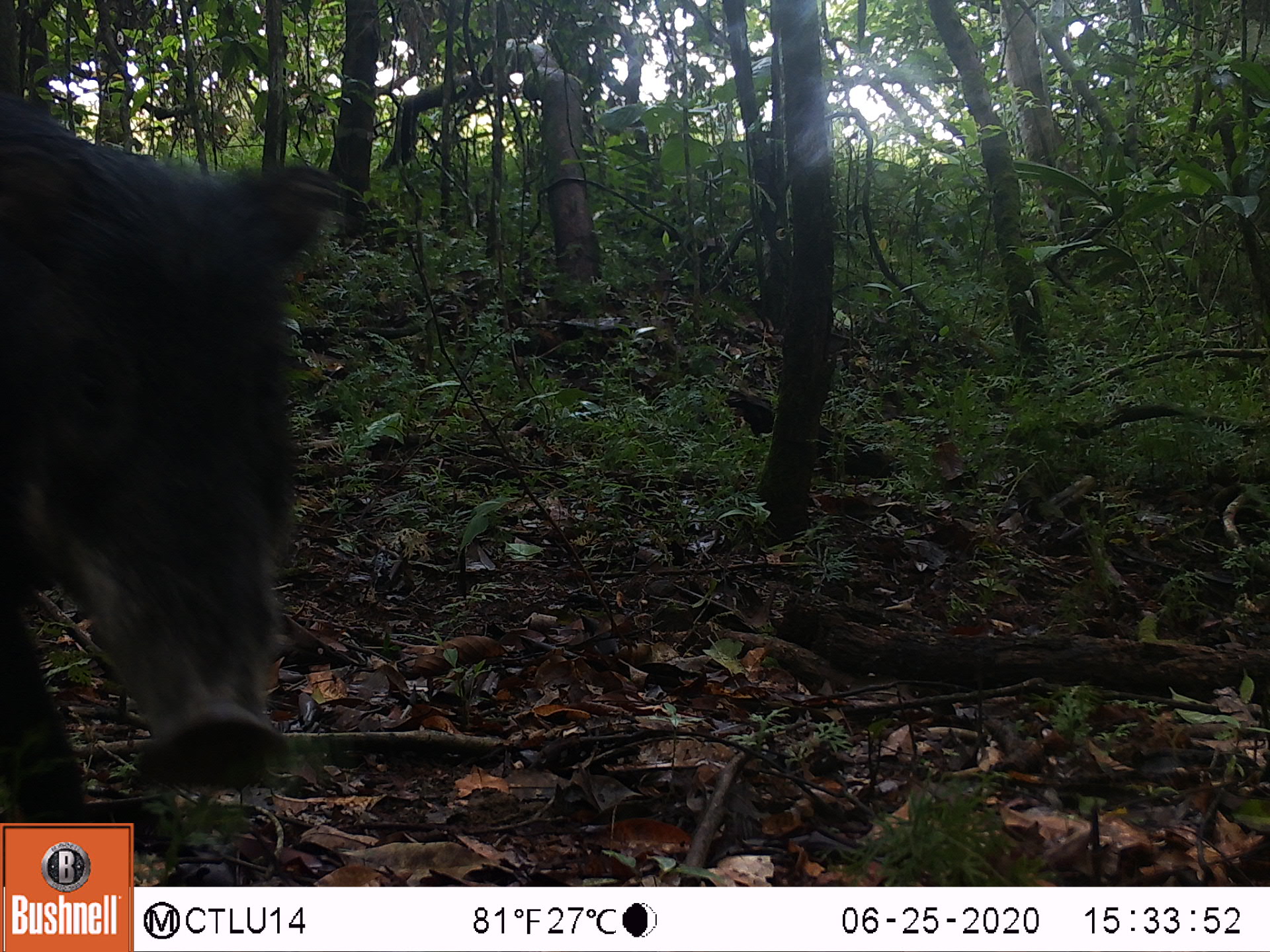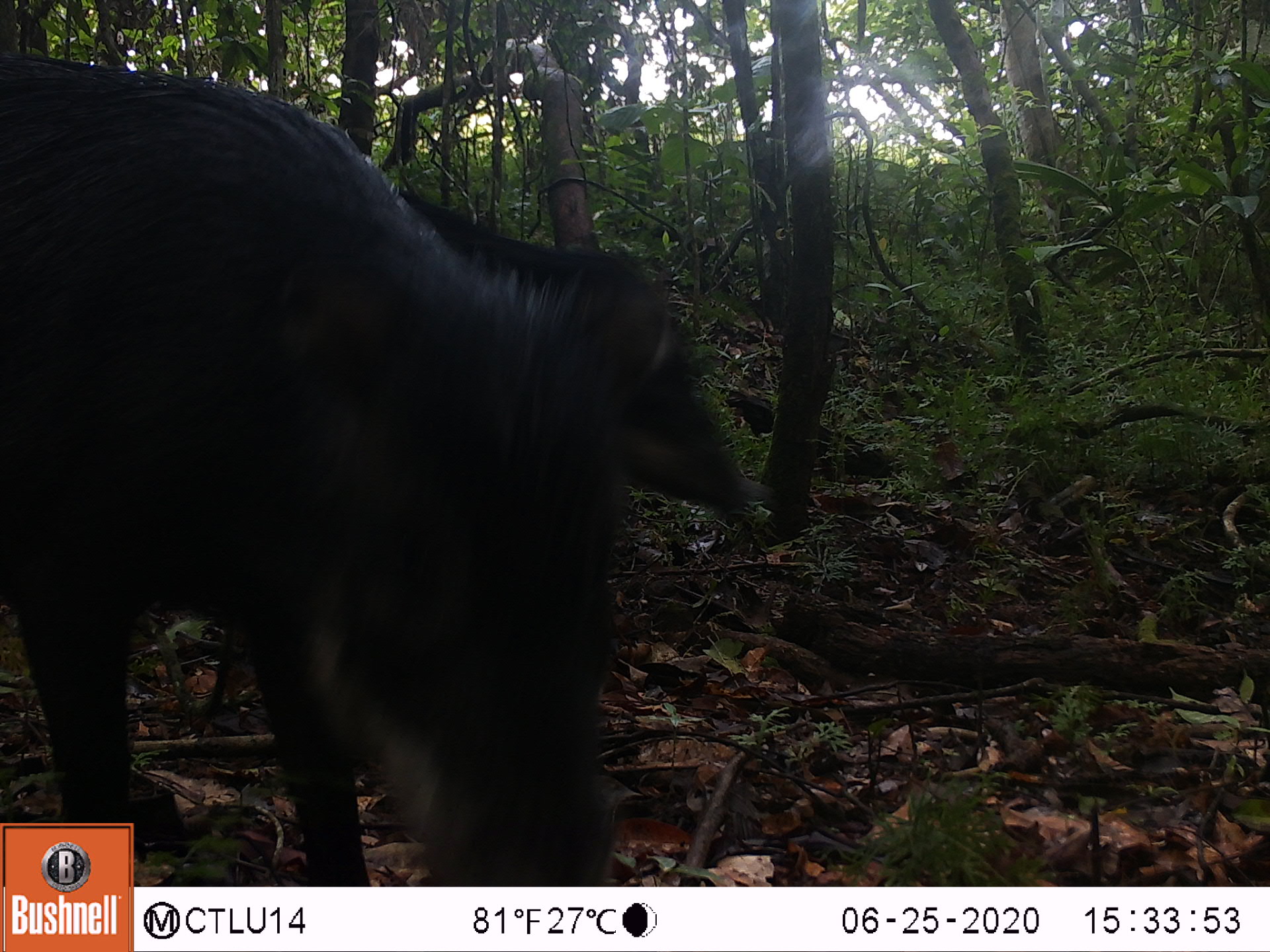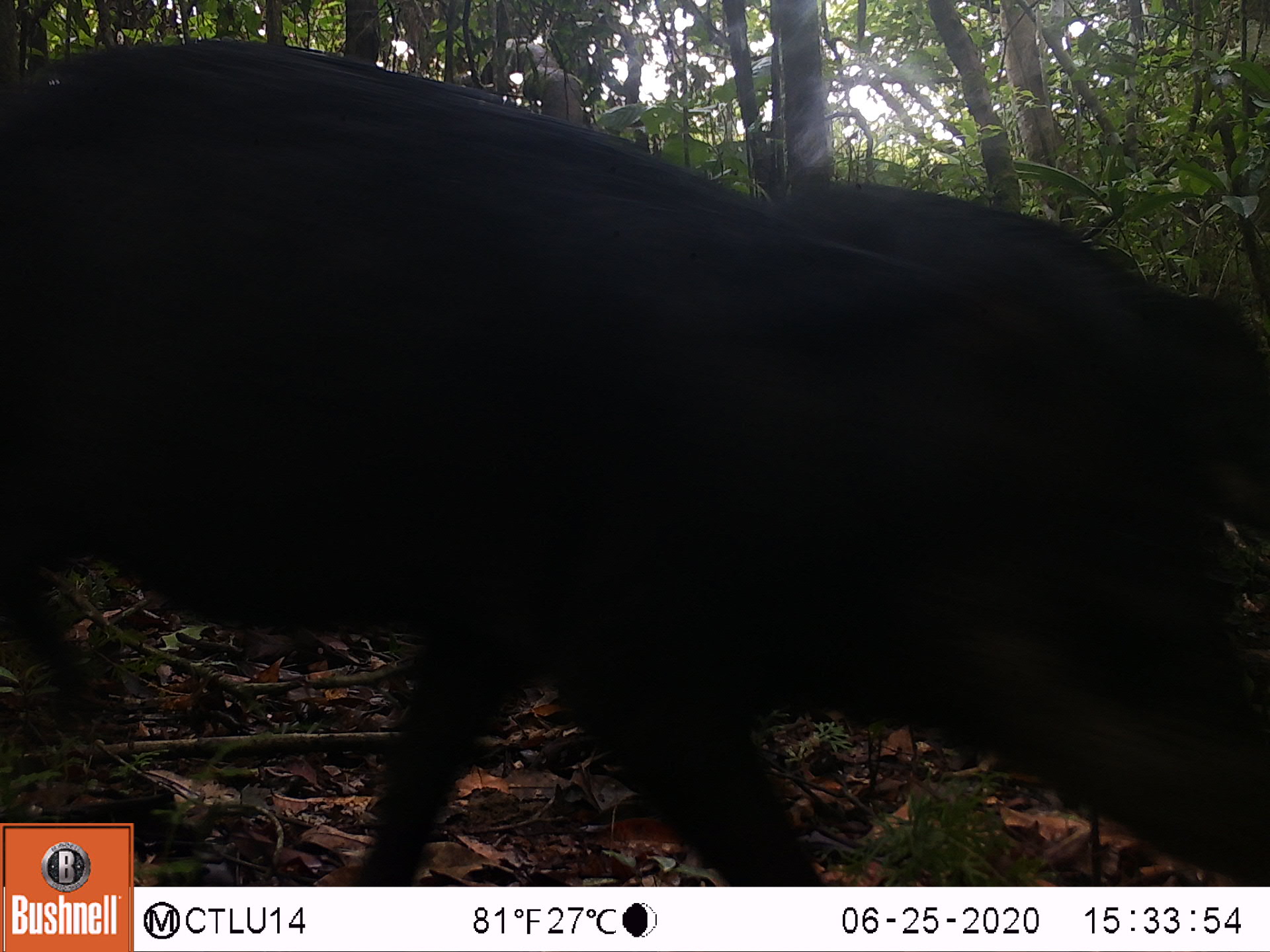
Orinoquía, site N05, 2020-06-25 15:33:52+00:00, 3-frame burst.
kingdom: Animalia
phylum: Chordata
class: Mammalia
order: Artiodactyla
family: Tayassuidae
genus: Tayassu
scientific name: Tayassu pecari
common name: white-lipped peccary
White-lipped peccary (Tayassu pecari).